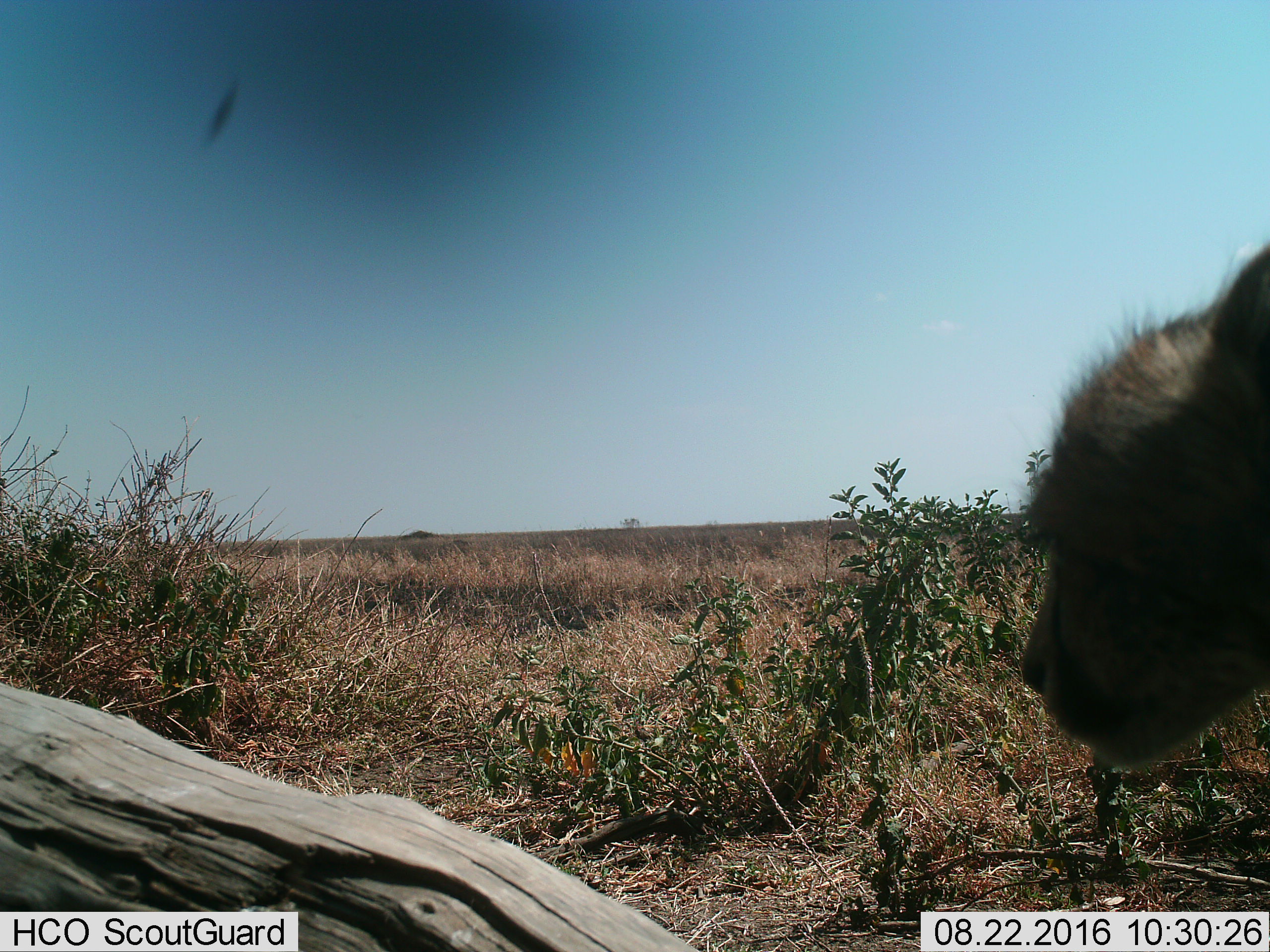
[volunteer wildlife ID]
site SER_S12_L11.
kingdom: Animalia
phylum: Chordata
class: Mammalia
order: Carnivora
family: Felidae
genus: Acinonyx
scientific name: Acinonyx jubatus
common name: cheetah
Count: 1.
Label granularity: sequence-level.